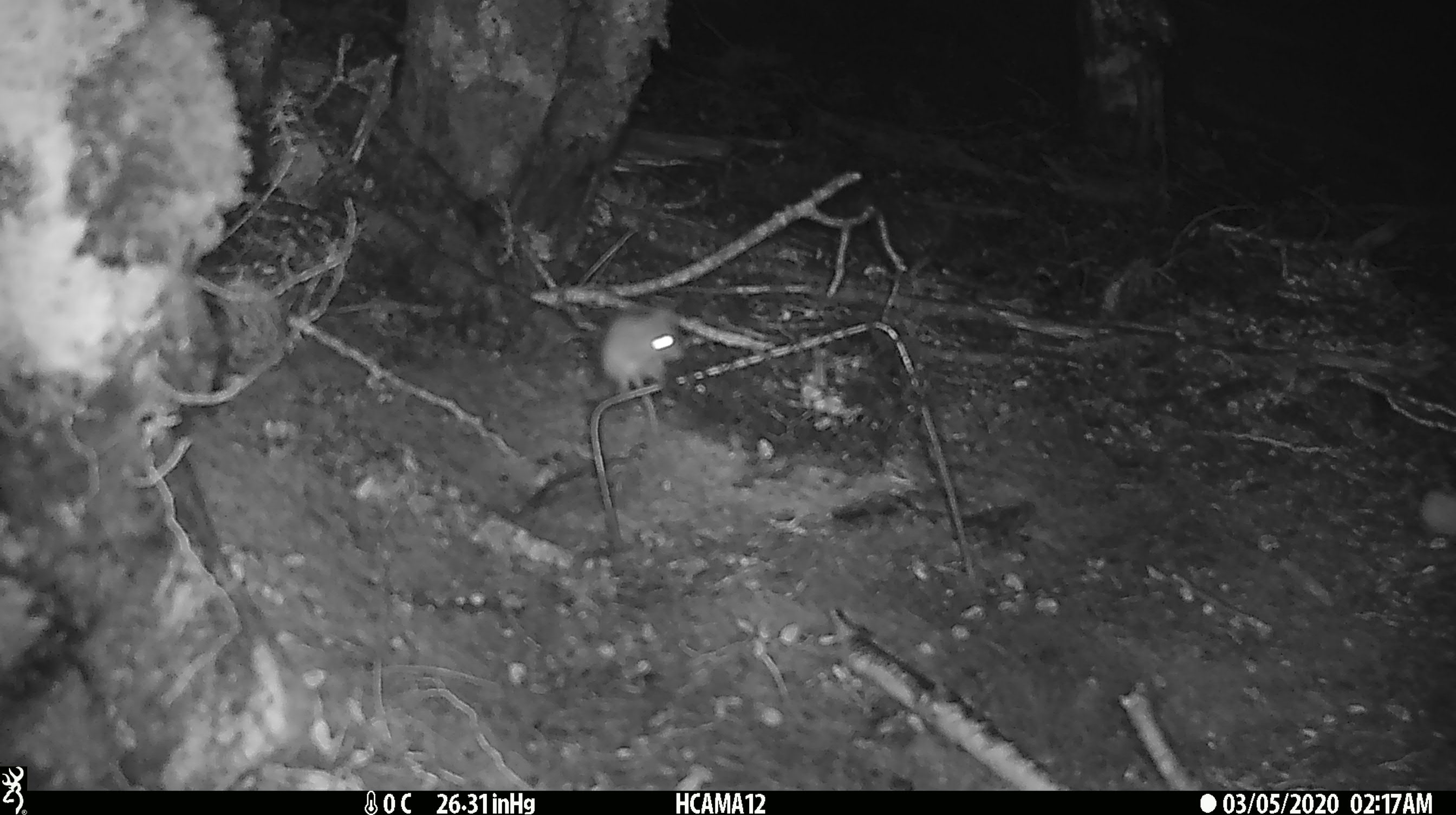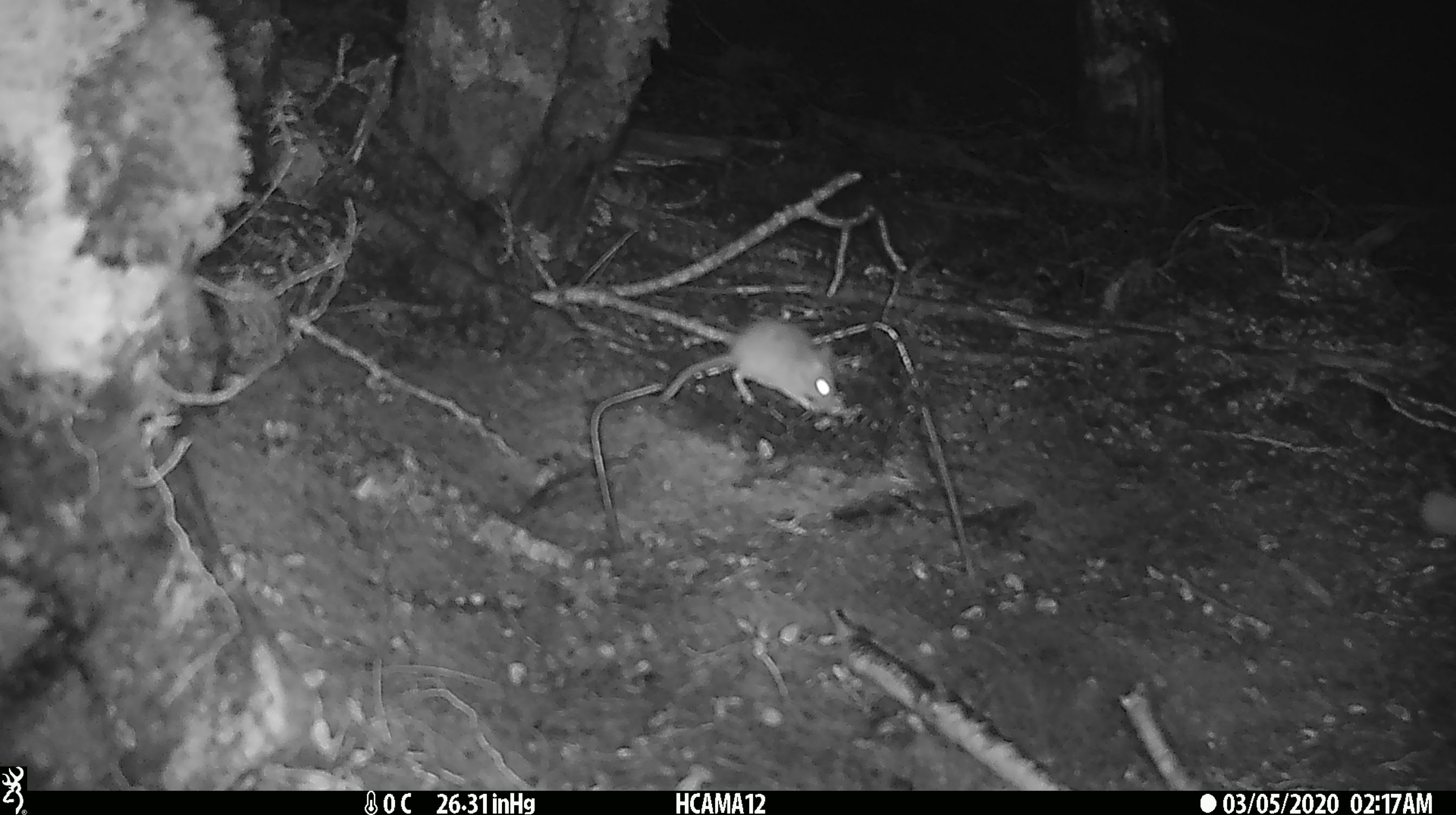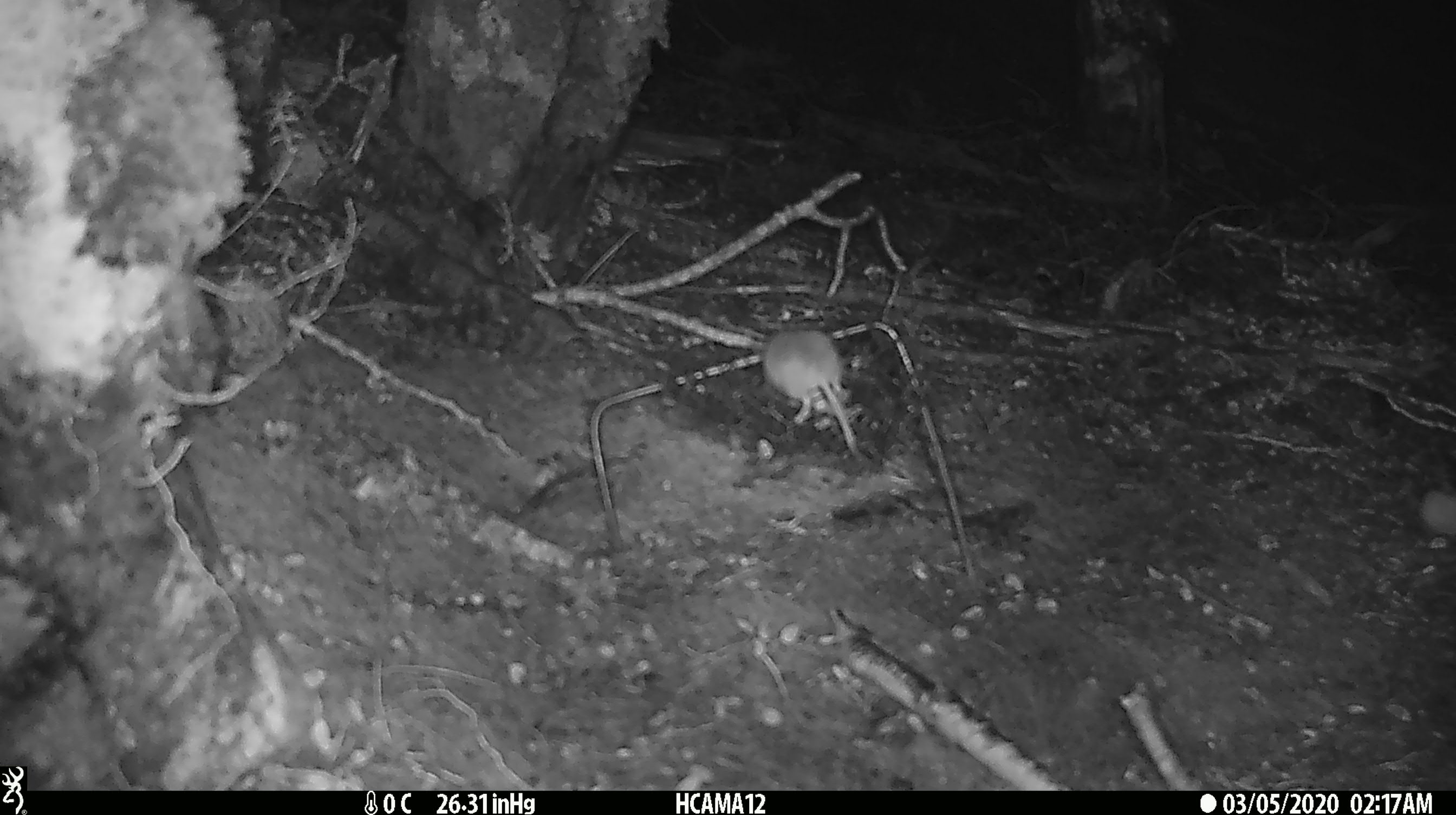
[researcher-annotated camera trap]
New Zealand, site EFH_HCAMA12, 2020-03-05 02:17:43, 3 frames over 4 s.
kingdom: Animalia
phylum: Chordata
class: Mammalia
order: Rodentia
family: Muridae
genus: Mus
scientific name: Mus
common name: mouse